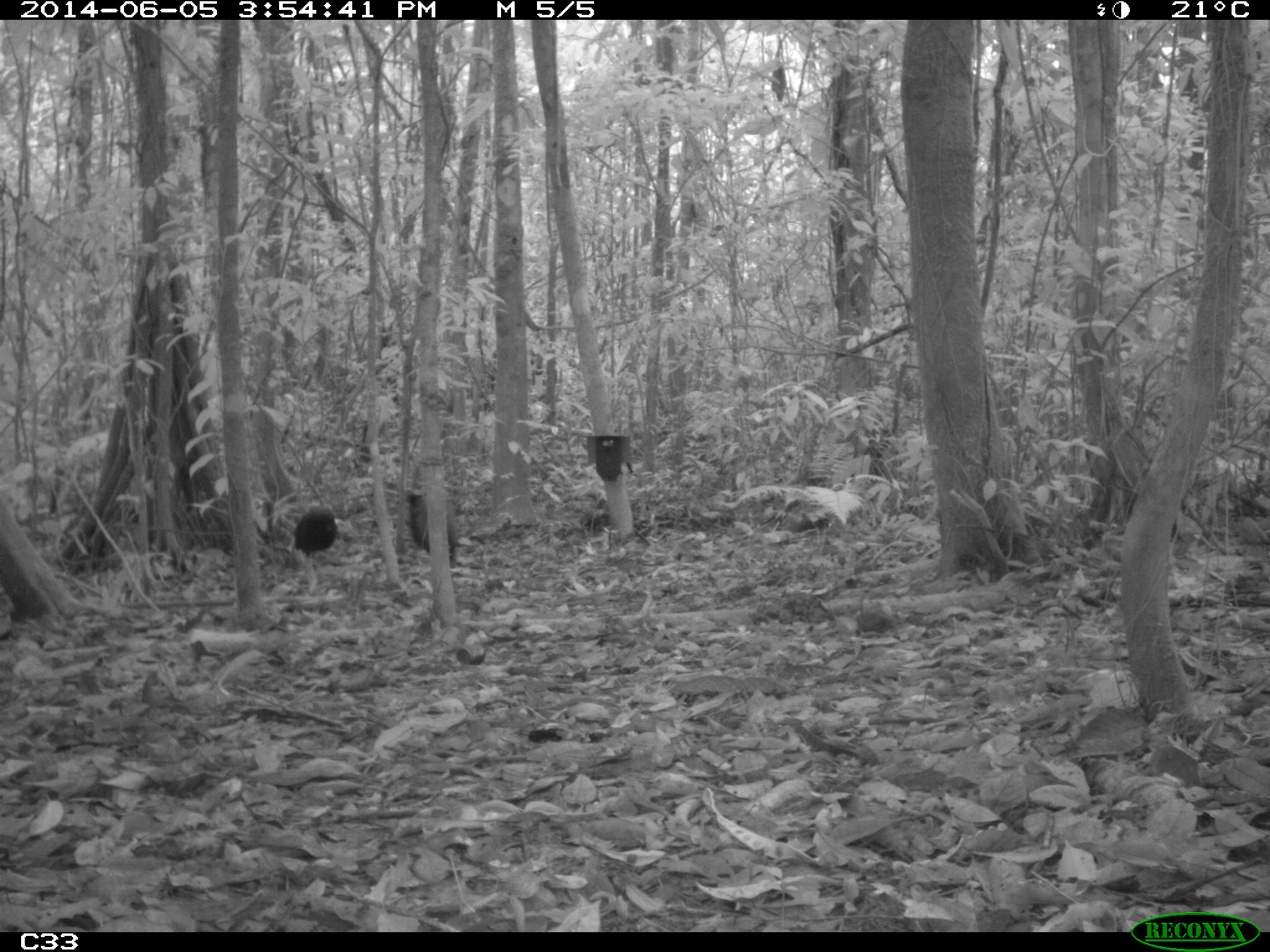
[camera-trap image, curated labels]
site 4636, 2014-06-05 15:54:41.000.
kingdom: Animalia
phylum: Chordata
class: Aves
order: Gruiformes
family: Psophiidae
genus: Psophia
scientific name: Psophia crepitans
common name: gray-winged trumpeter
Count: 6.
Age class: adult.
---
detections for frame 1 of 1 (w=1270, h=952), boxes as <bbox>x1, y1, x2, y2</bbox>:
psophia crepitans: <bbox>292, 504, 339, 592</bbox>; <bbox>404, 490, 459, 564</bbox>